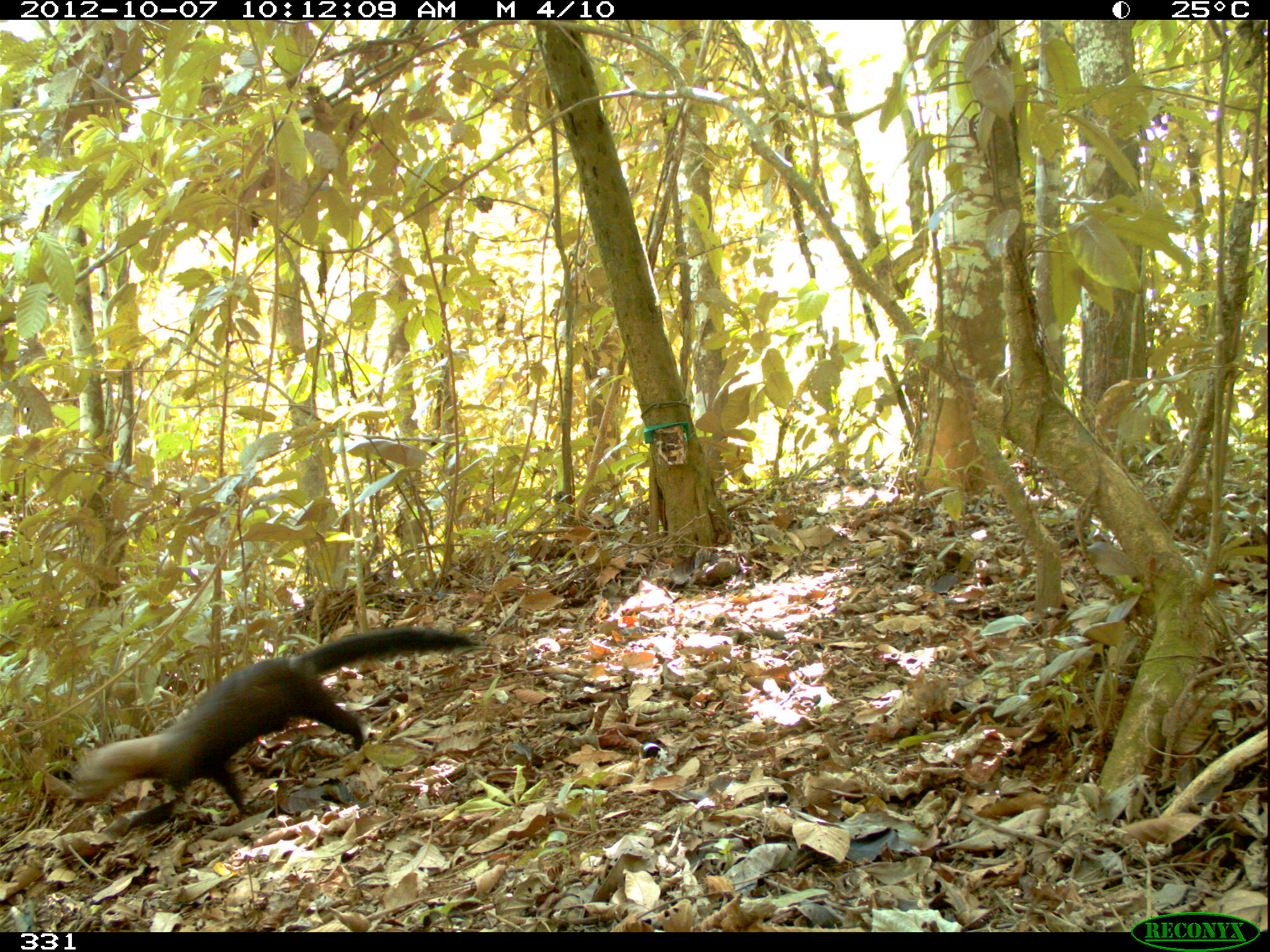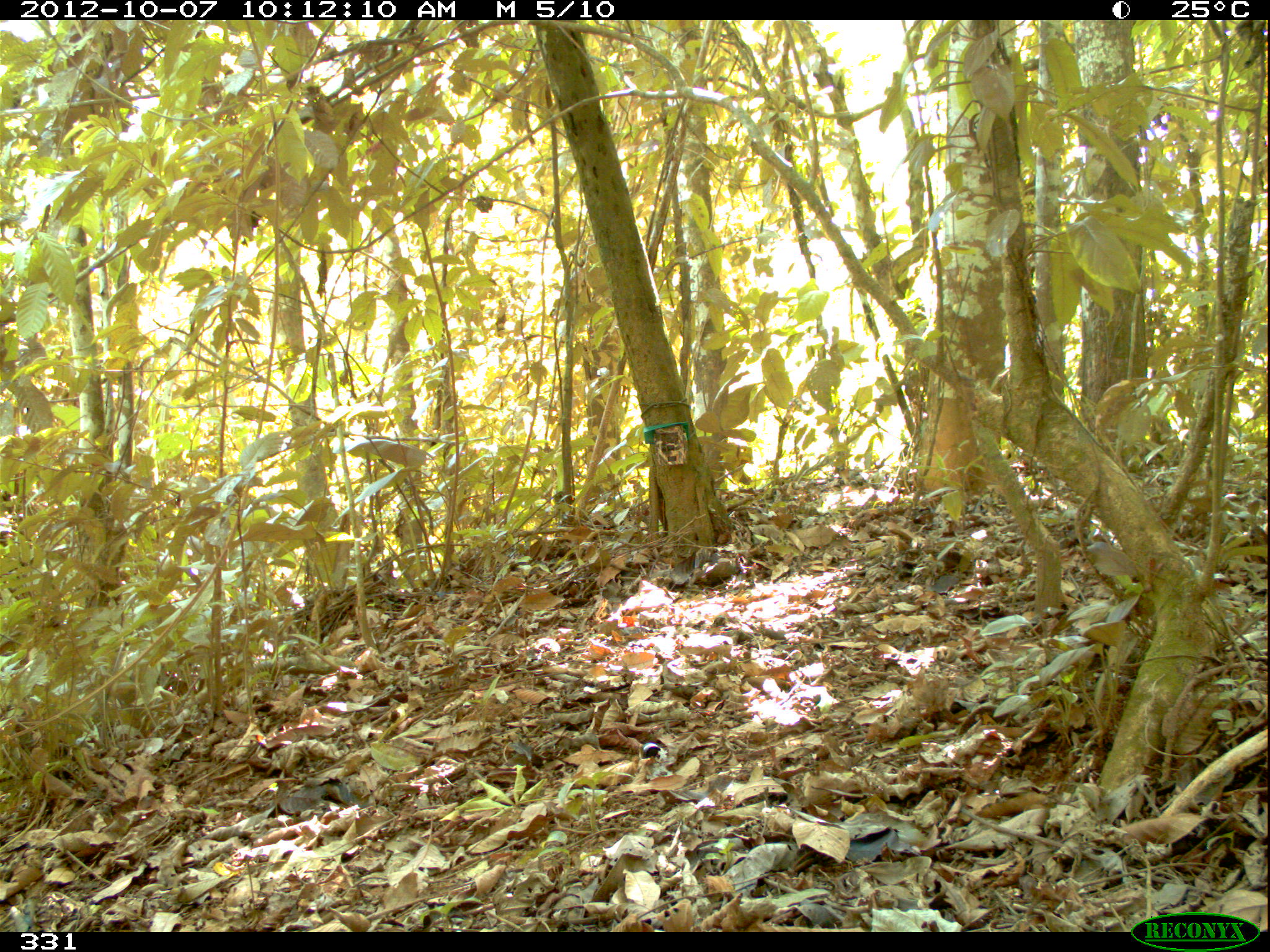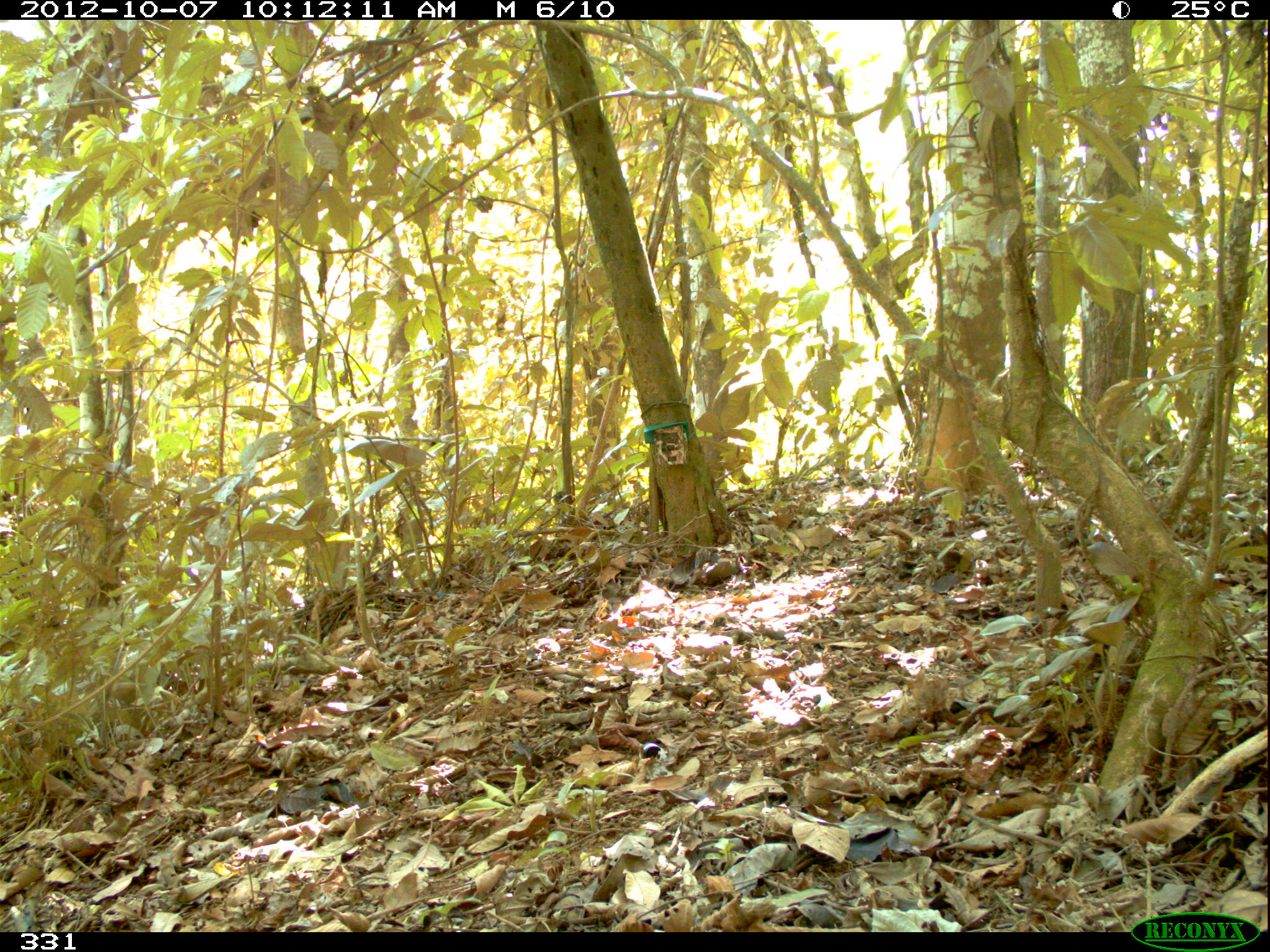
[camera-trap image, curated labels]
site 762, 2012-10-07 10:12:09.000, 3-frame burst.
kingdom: Animalia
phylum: Chordata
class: Mammalia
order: Carnivora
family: Mustelidae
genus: Eira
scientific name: Eira barbara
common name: tayra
Eira barbara (tayra).